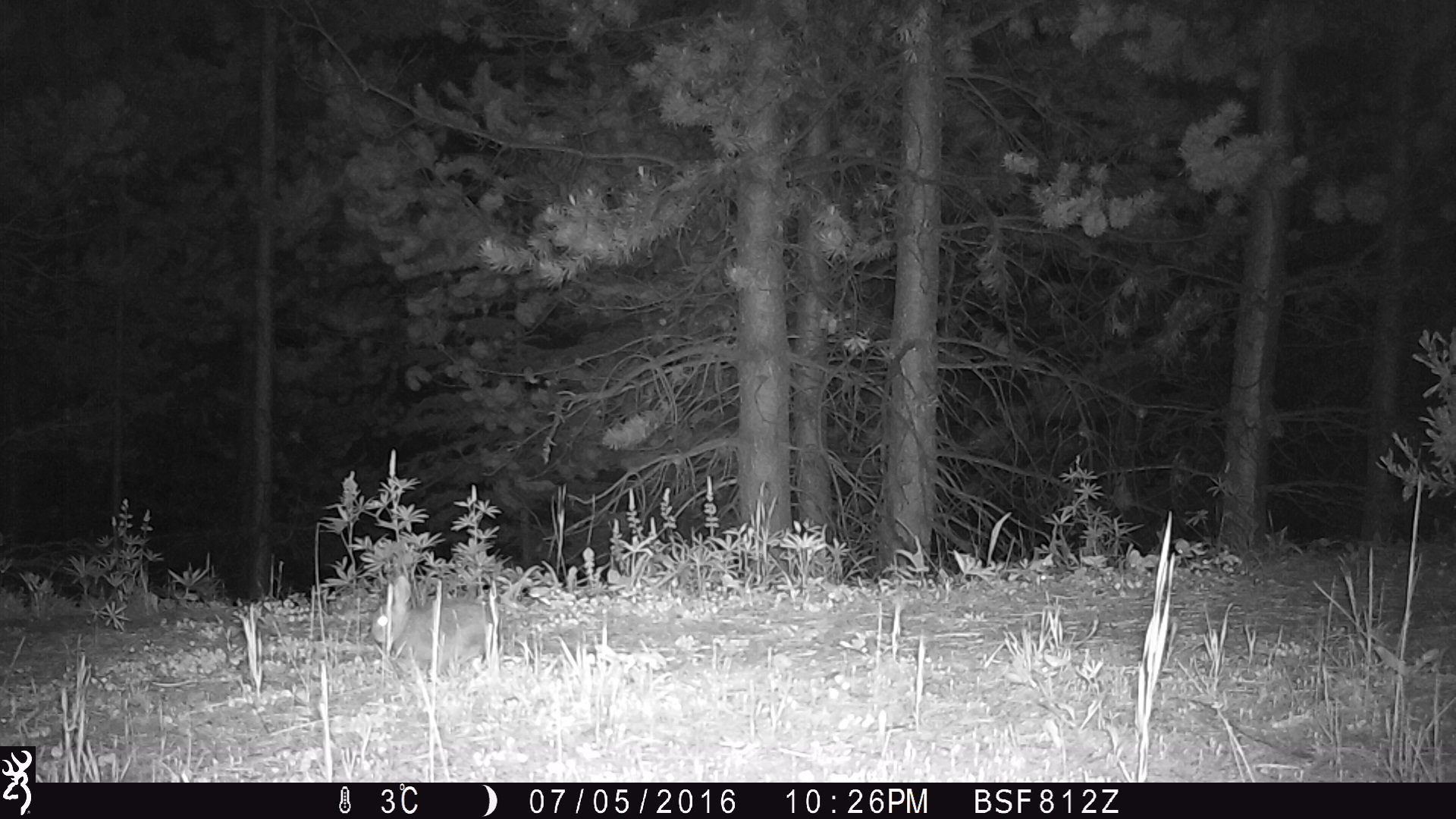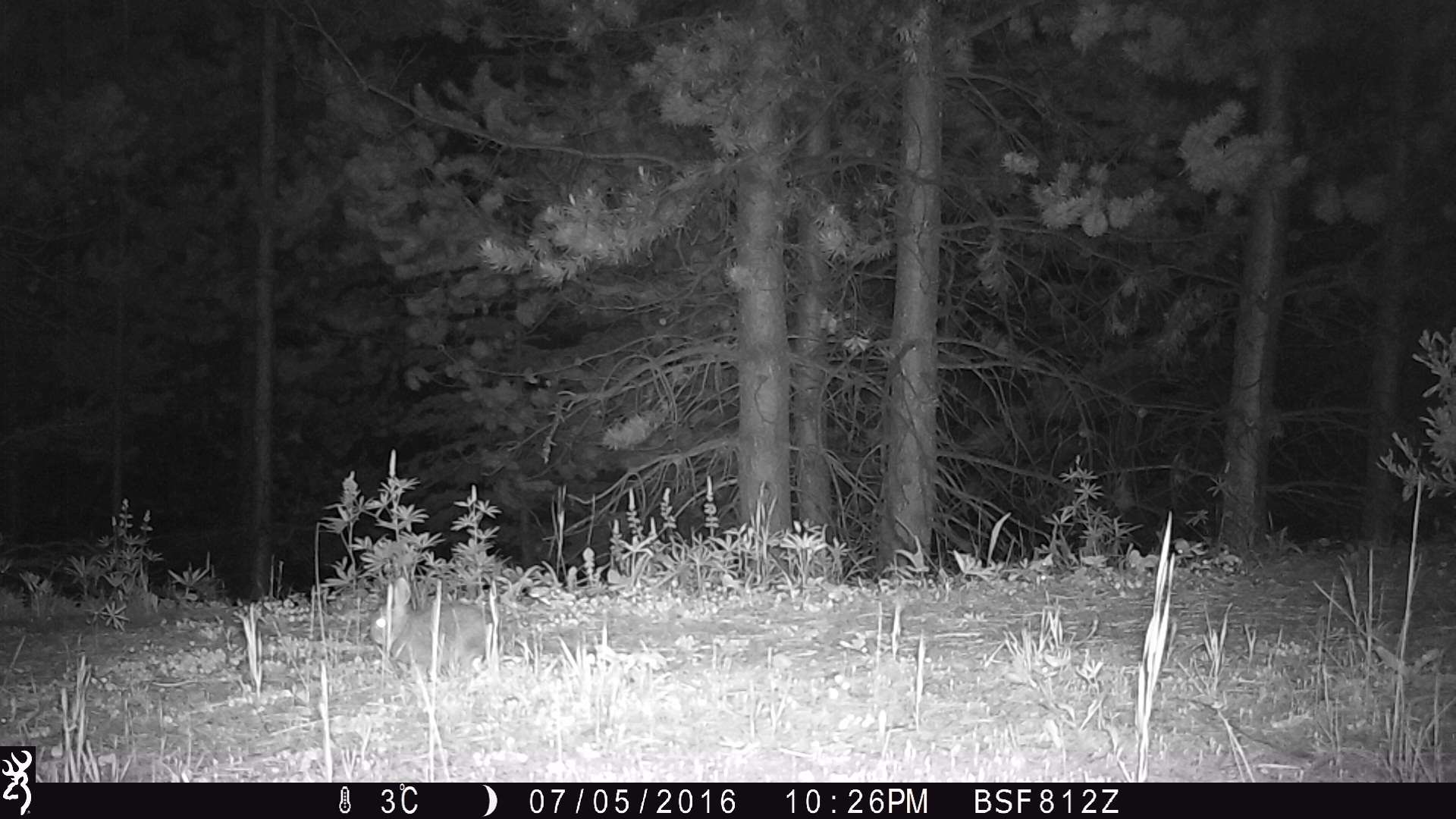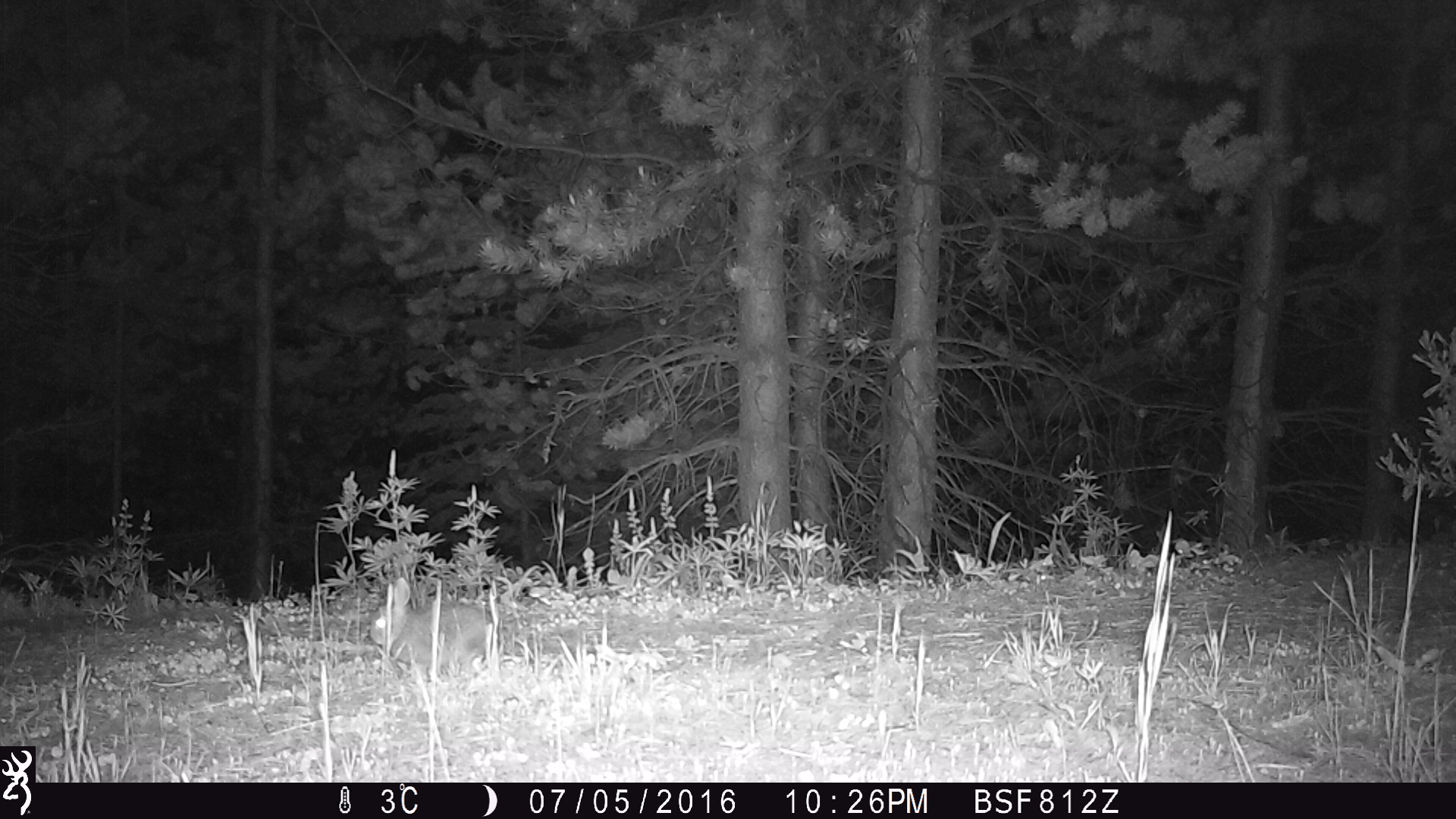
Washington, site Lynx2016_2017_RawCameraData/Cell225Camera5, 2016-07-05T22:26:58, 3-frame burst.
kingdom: Animalia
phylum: Chordata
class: Mammalia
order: Lagomorpha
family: Leporidae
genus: Lepus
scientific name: Lepus americanus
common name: snowshoe hare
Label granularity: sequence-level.